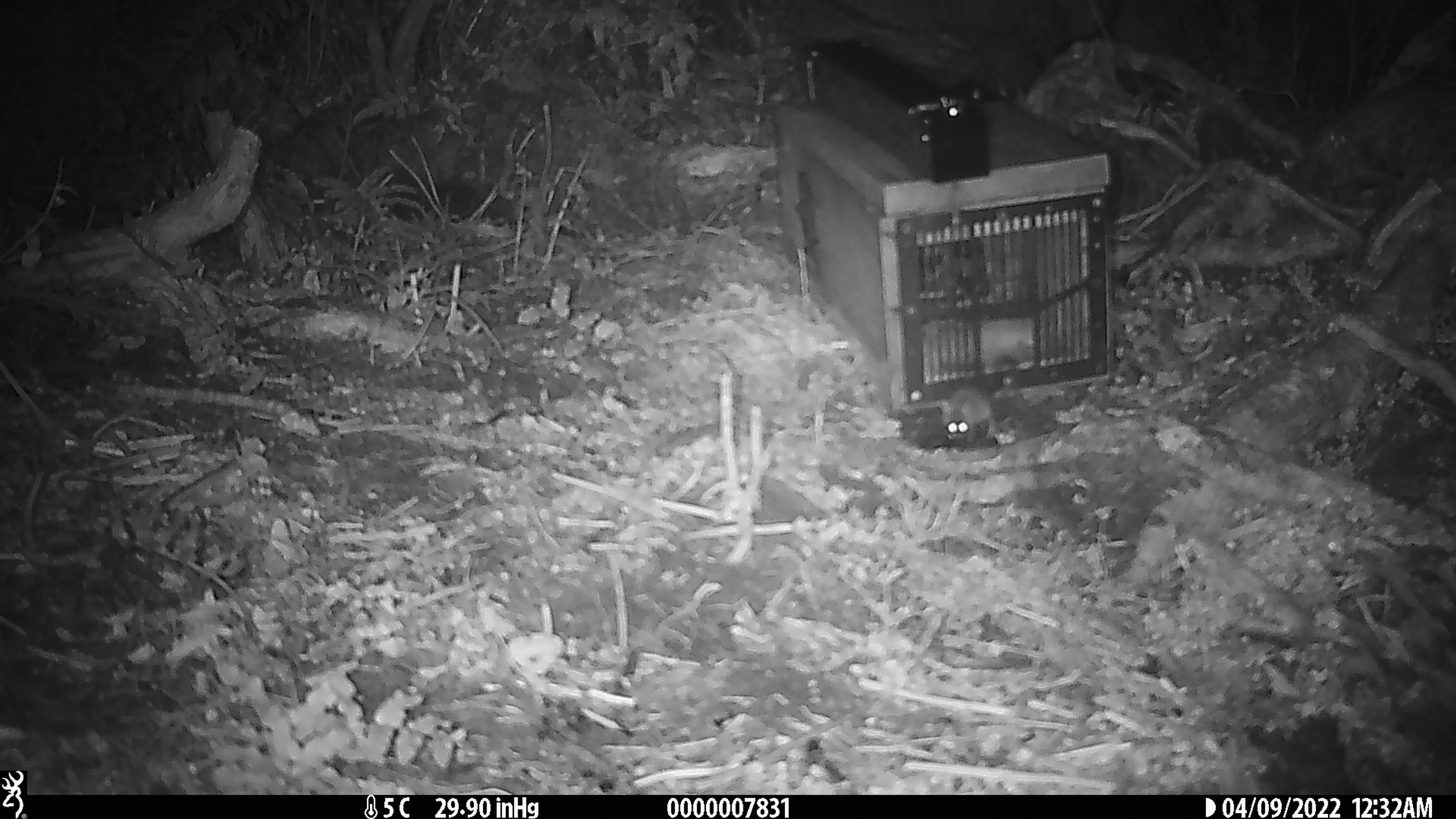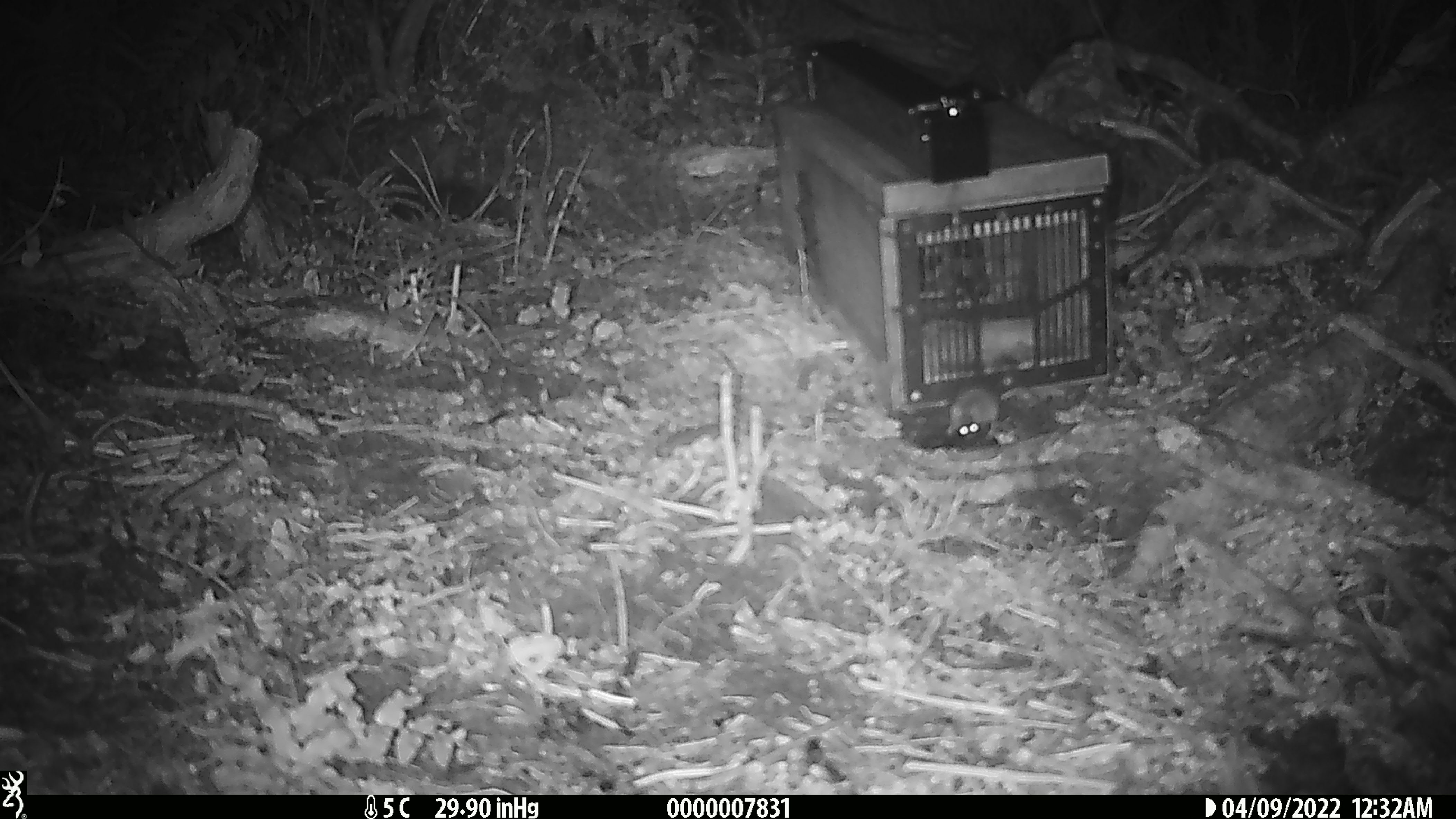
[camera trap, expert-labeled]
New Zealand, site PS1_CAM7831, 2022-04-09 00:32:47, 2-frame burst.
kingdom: Animalia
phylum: Chordata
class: Mammalia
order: Rodentia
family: Muridae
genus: Mus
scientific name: Mus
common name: mouse